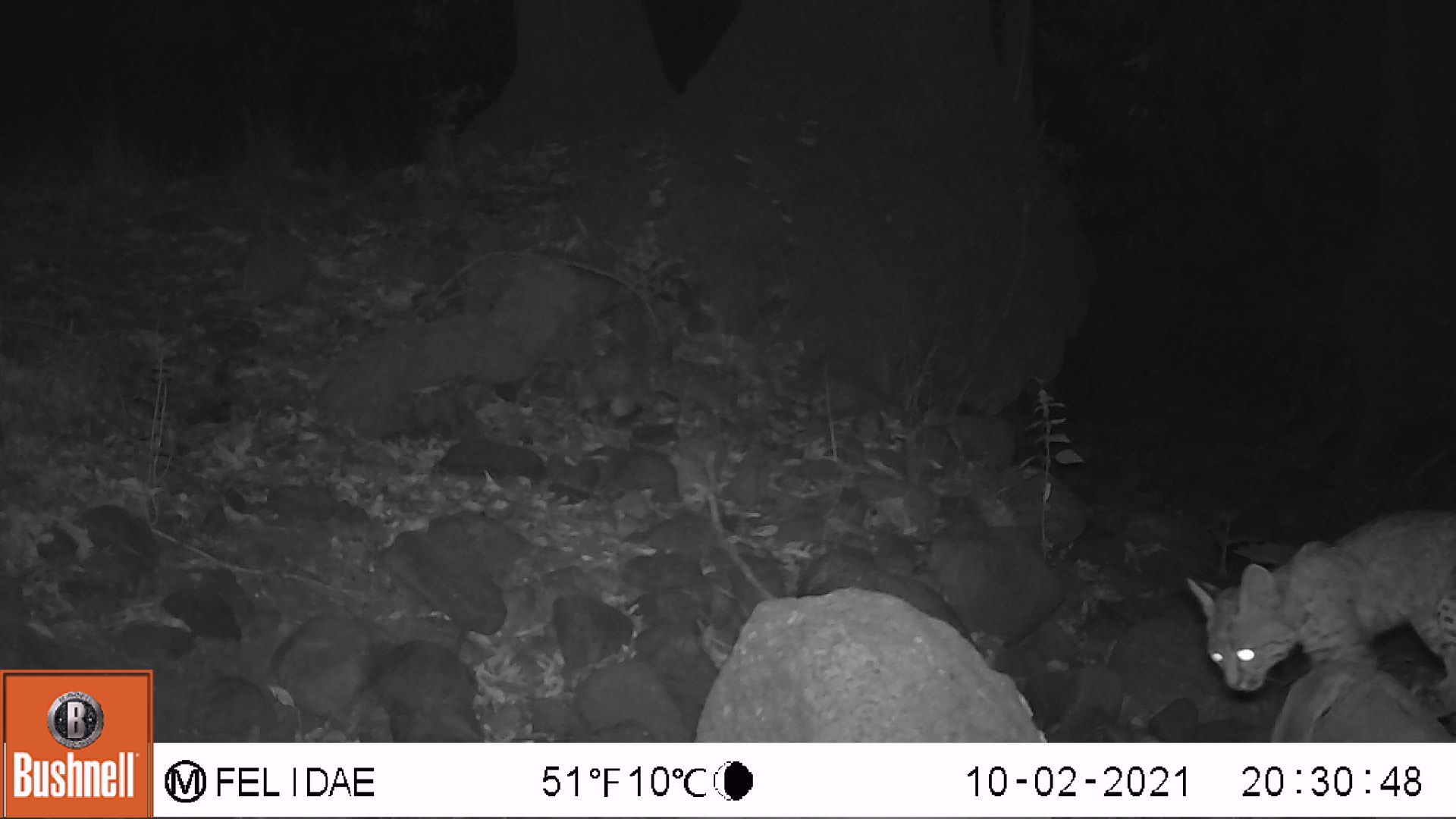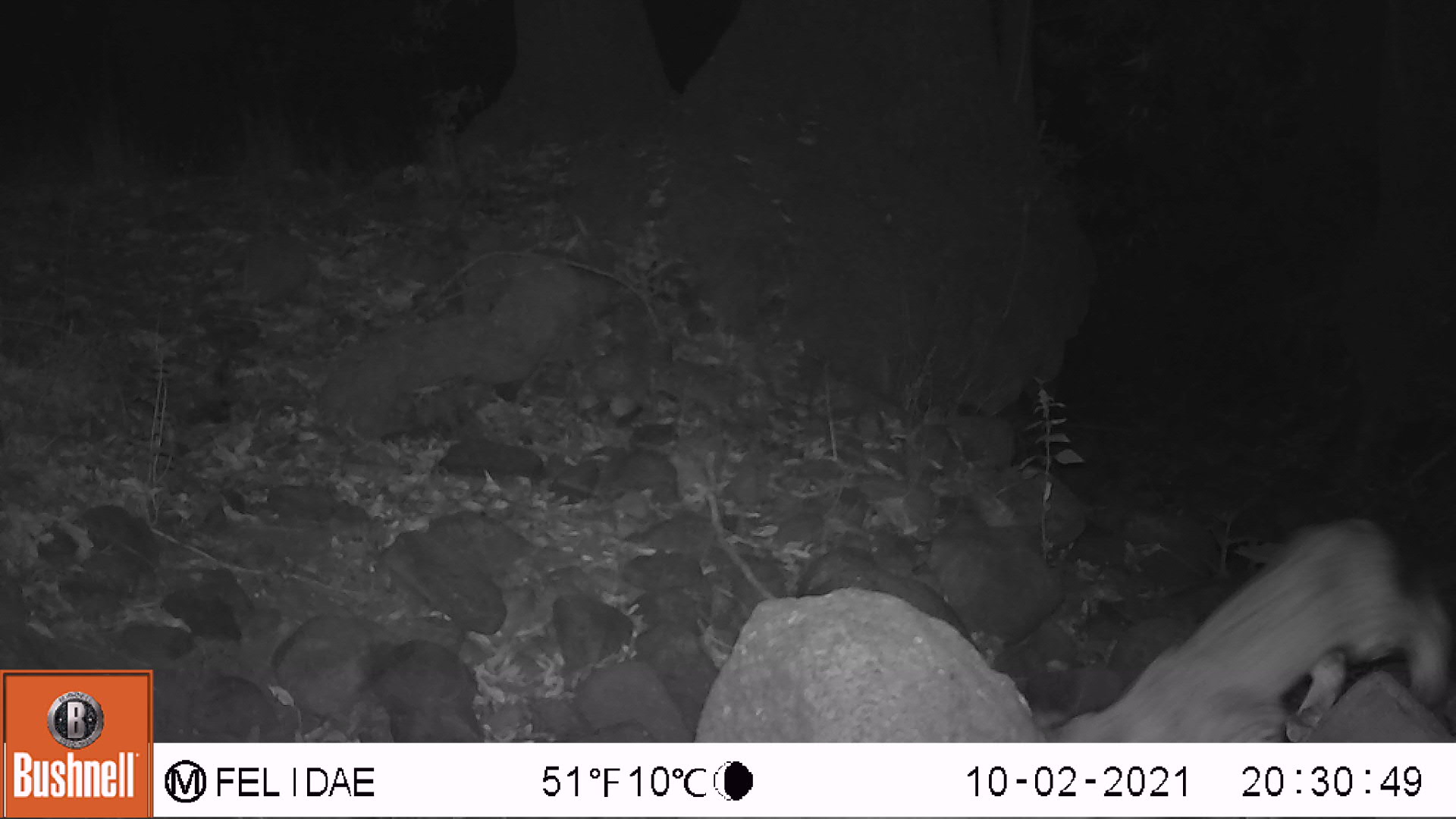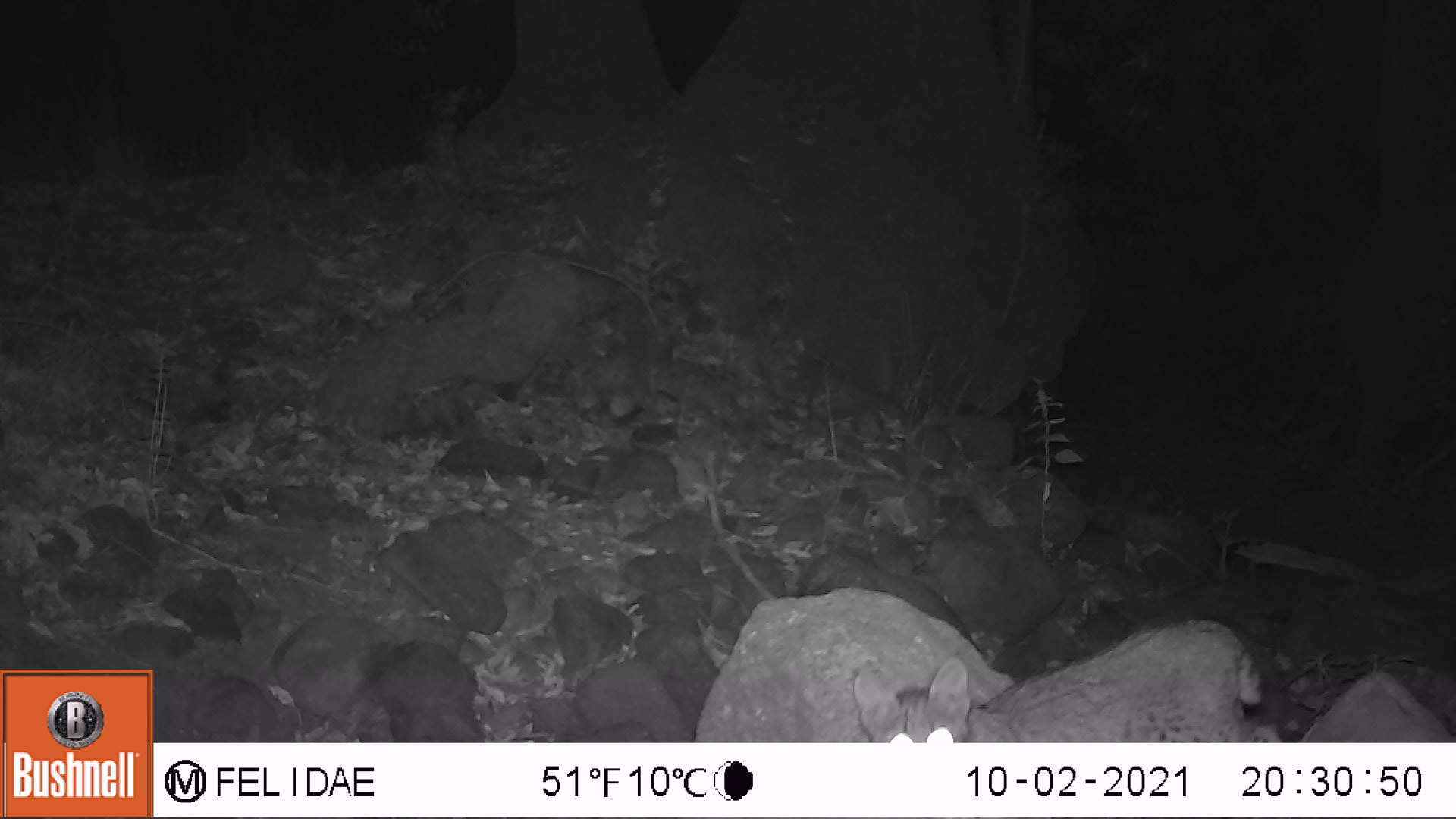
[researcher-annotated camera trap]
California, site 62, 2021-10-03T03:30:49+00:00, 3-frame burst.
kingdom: Animalia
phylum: Chordata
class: Mammalia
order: Carnivora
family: Felidae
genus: Lynx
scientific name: Lynx rufus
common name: bobcat